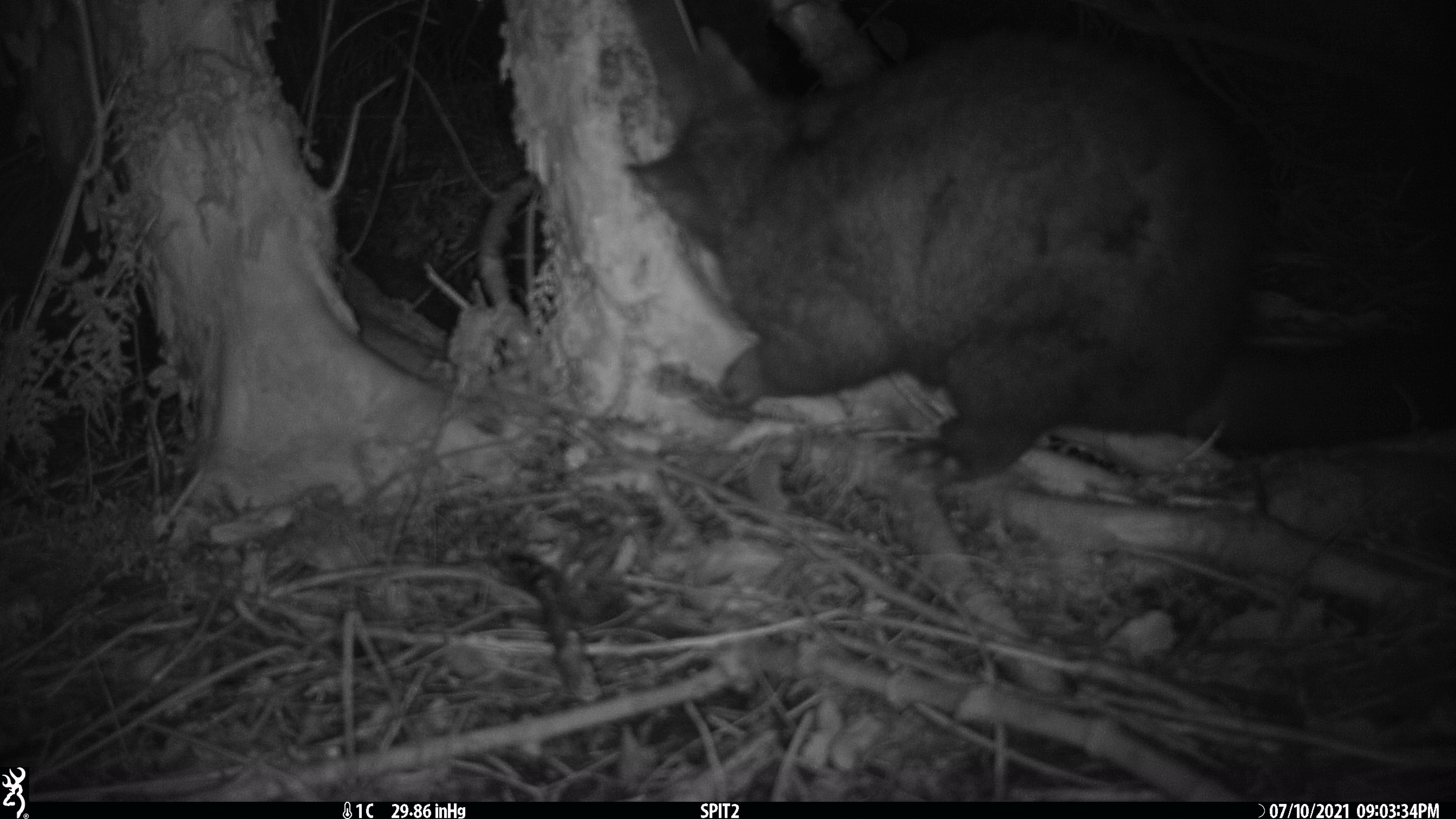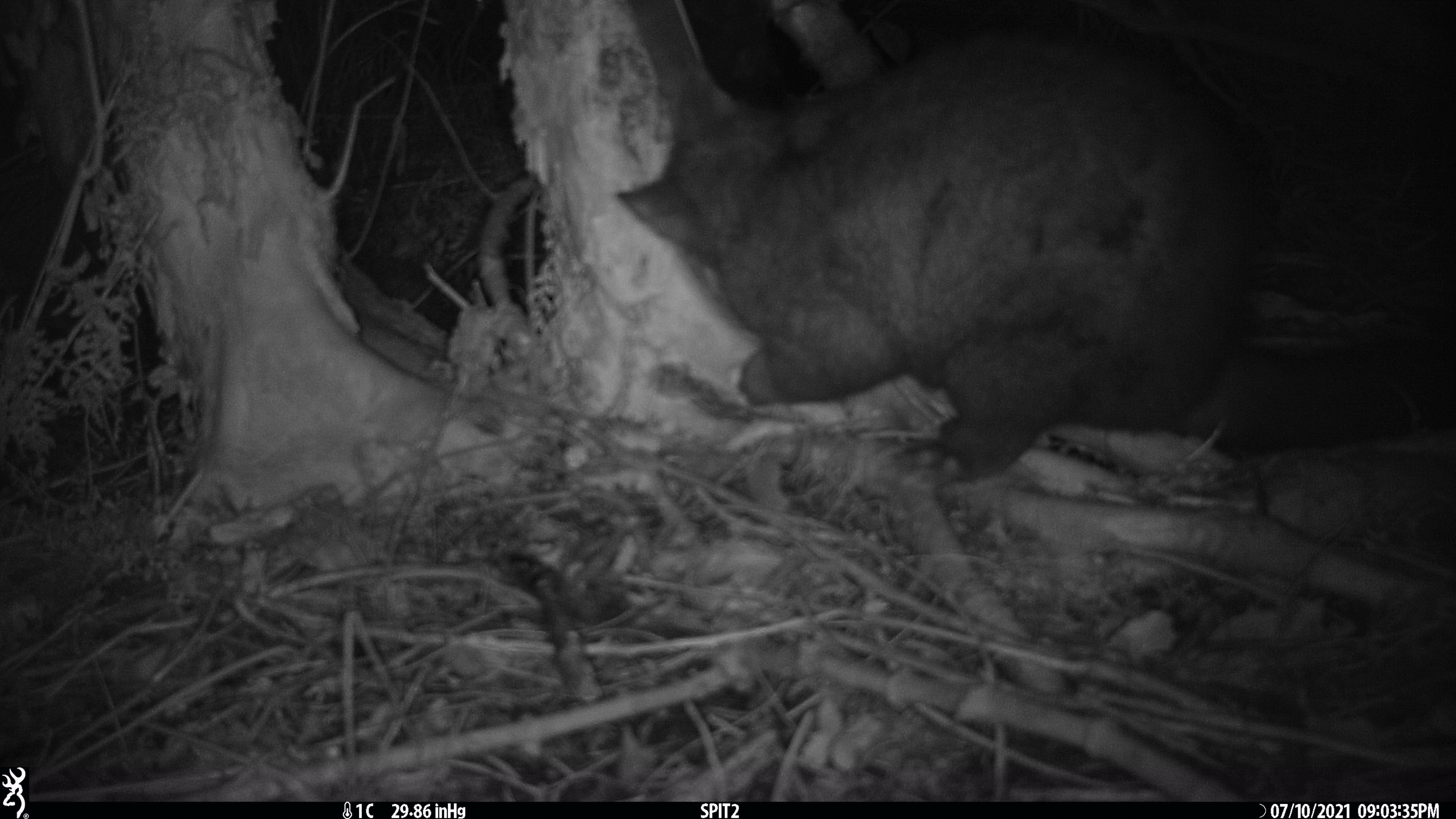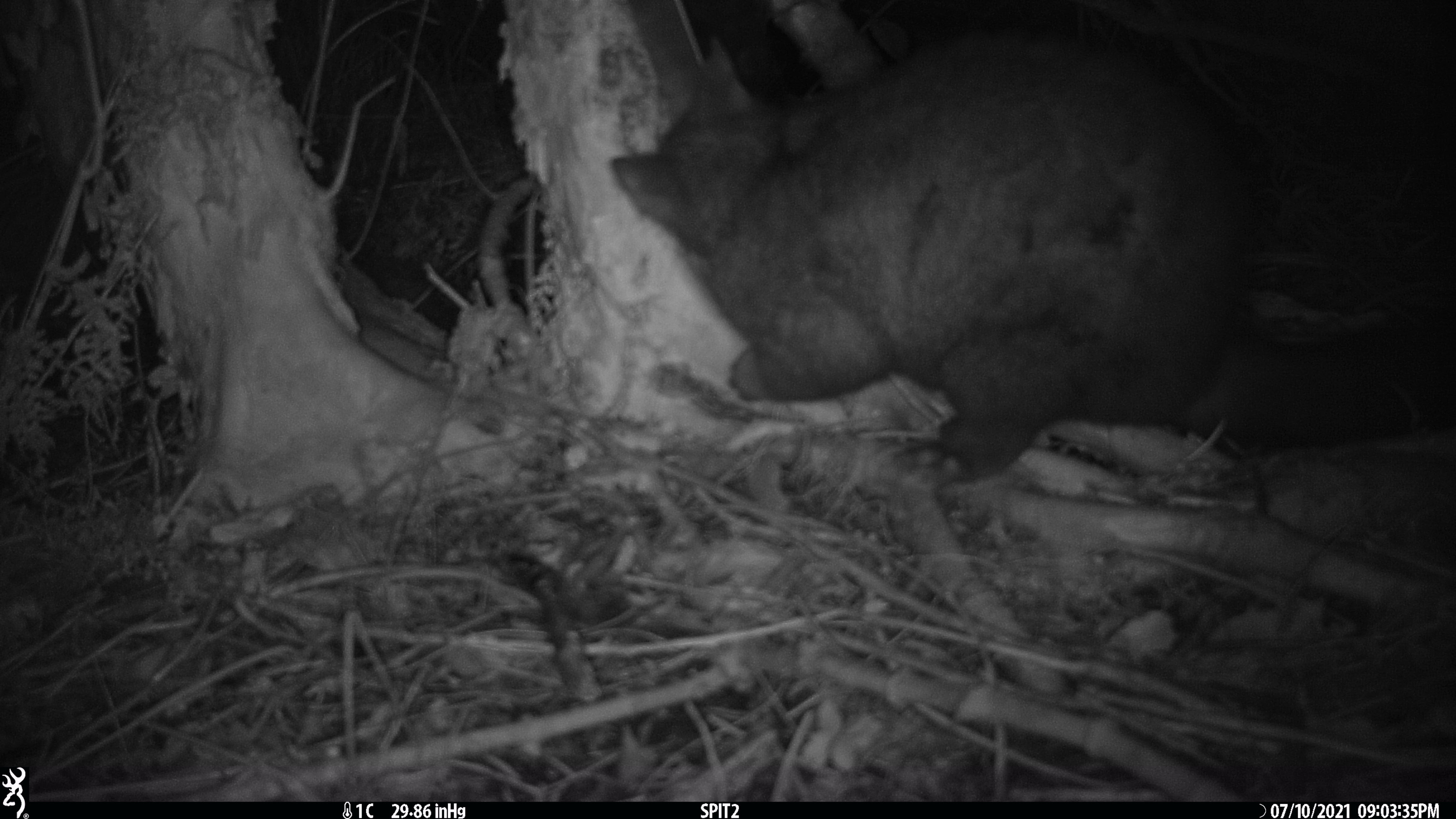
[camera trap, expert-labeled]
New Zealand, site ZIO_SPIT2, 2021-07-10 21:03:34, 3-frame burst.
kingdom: Animalia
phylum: Chordata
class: Mammalia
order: Diprotodontia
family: Phalangeridae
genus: Trichosurus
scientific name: Trichosurus vulpecula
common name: common brushtail possum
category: possum